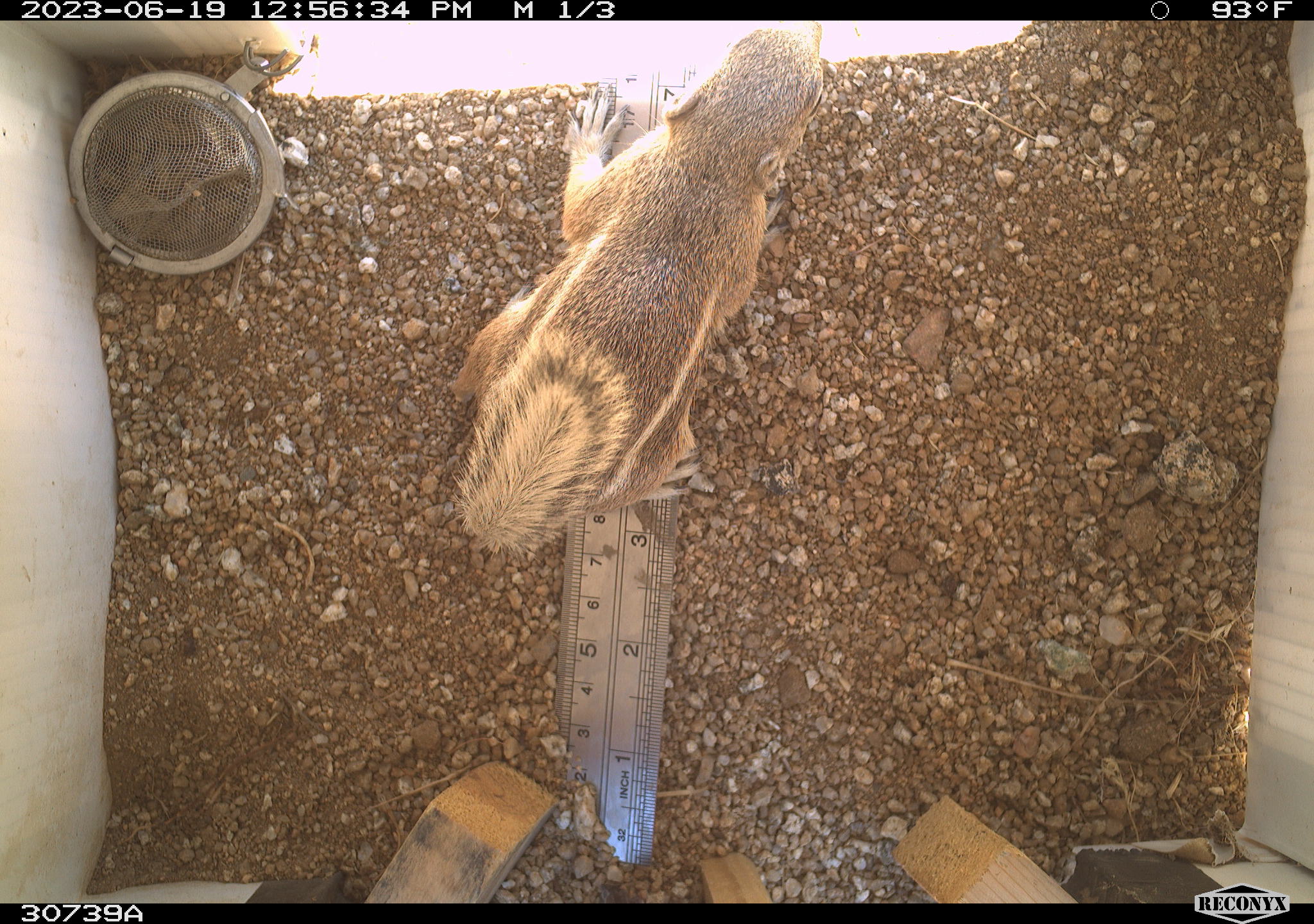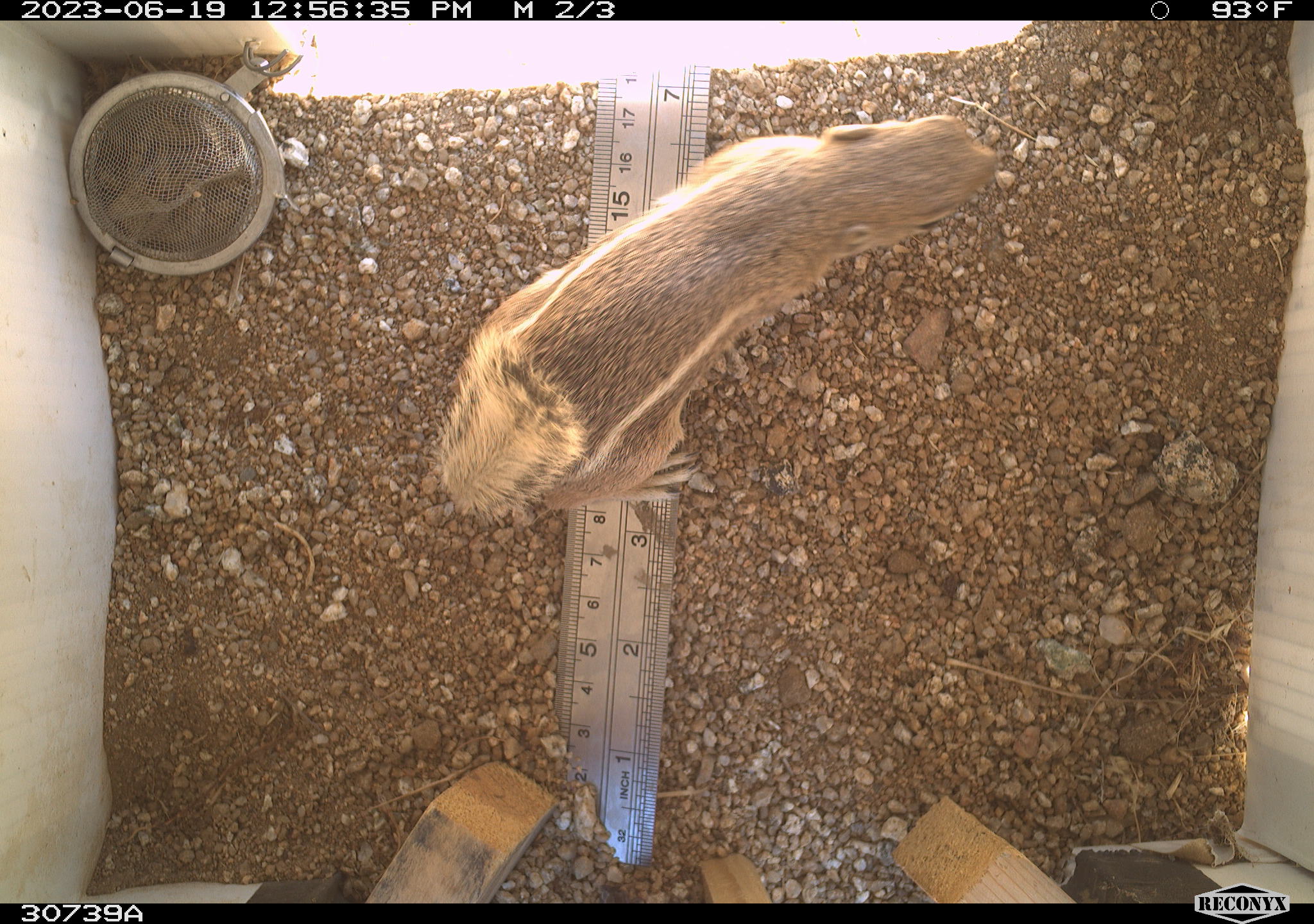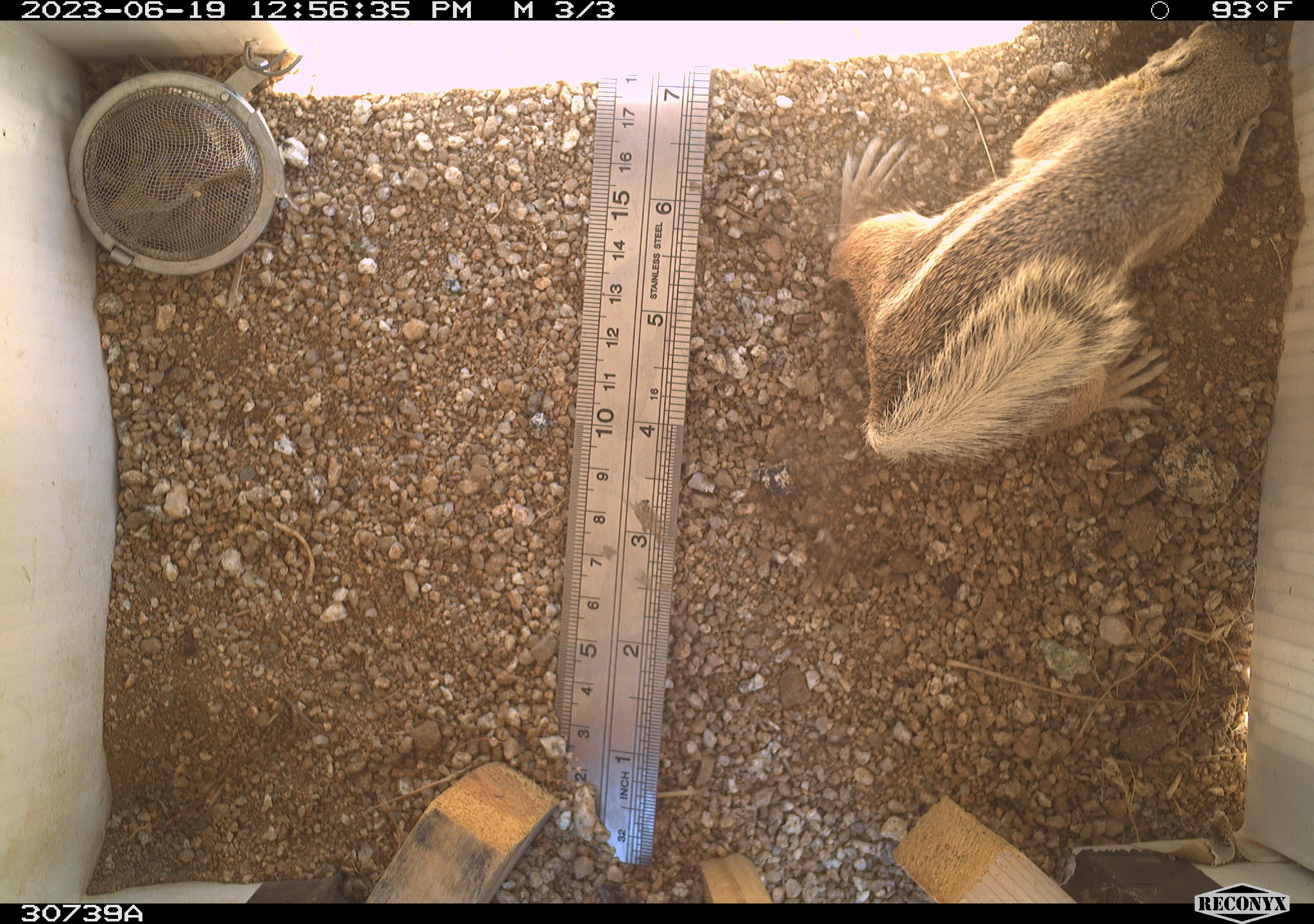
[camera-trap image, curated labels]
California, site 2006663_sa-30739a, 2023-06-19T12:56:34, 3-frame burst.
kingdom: Animalia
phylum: Chordata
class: Mammalia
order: Rodentia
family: Sciuridae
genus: Ammospermophilus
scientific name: Ammospermophilus leucurus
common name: white-tailed antelope squirrel